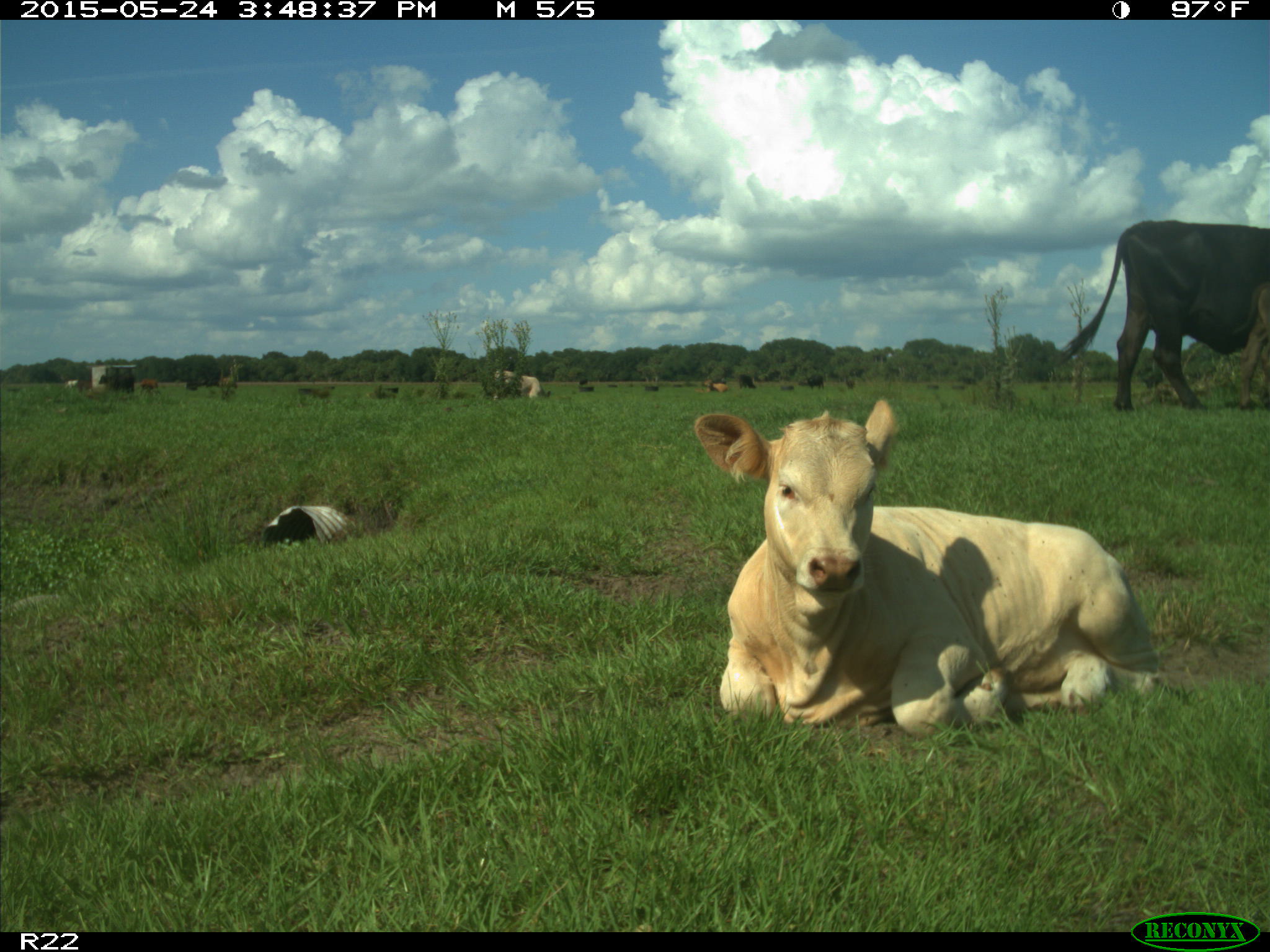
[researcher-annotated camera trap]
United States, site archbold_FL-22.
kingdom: Animalia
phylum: Chordata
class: Mammalia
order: Artiodactyla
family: Bovidae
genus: Bos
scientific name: Bos taurus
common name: domestic cow